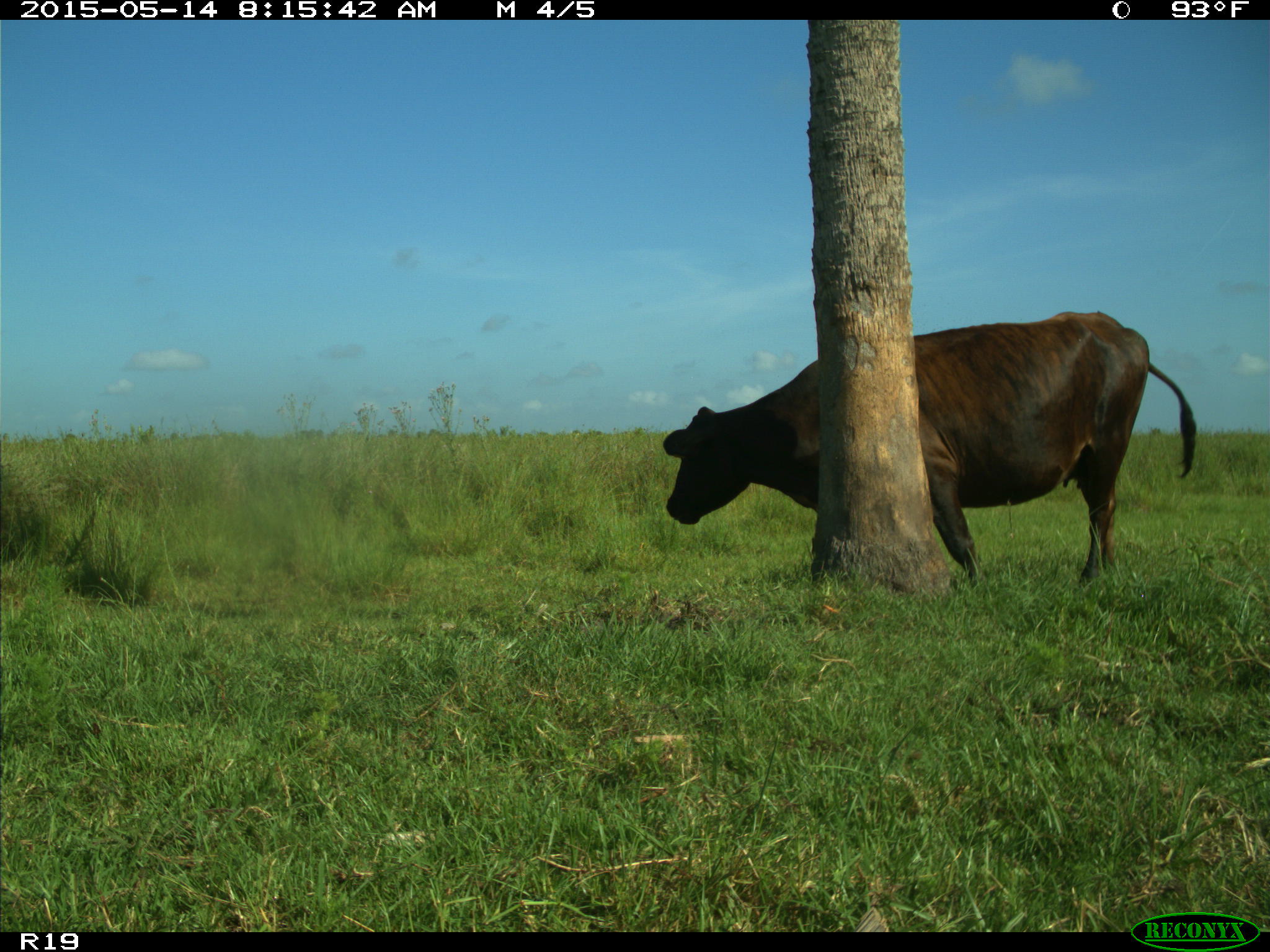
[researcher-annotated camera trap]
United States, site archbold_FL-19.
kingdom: Animalia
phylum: Chordata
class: Mammalia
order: Artiodactyla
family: Bovidae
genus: Bos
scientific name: Bos taurus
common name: domestic cow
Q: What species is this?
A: Bos taurus (domestic cow).